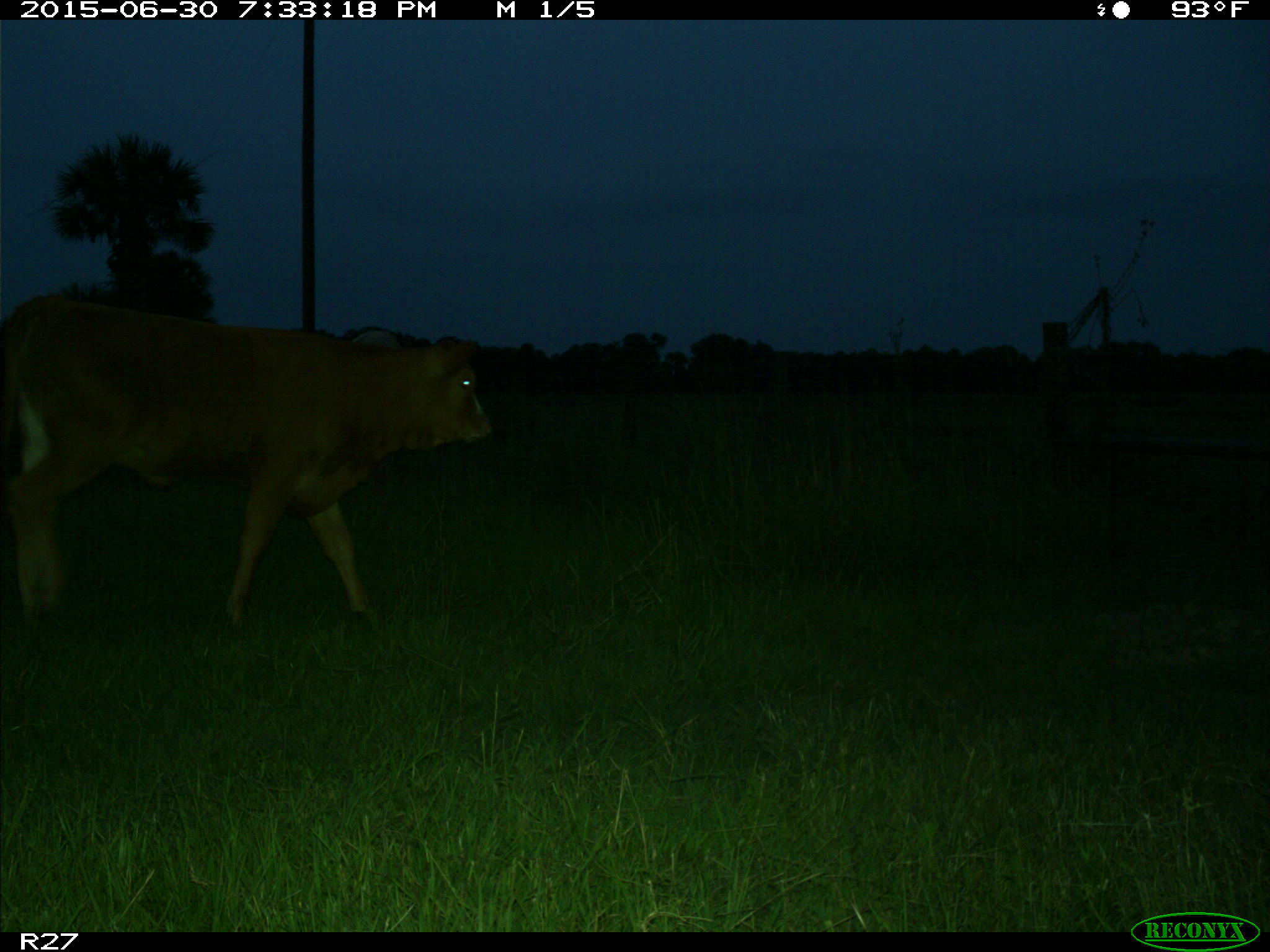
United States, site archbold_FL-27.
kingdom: Animalia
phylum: Chordata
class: Mammalia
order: Artiodactyla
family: Bovidae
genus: Bos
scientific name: Bos taurus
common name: domestic cow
Bos taurus (domestic cow).